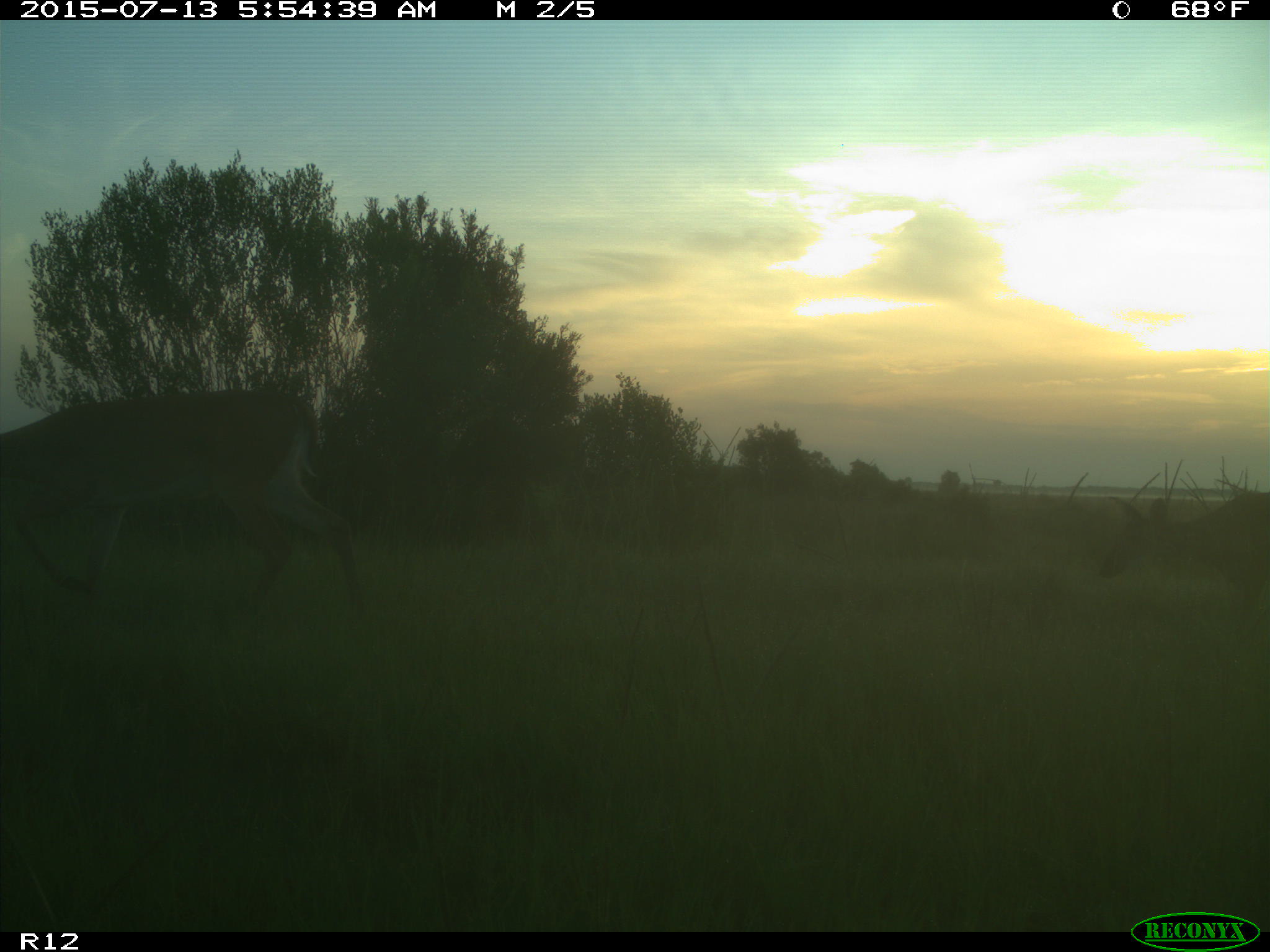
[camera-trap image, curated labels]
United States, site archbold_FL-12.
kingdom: Animalia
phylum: Chordata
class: Mammalia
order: Artiodactyla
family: Cervidae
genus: Odocoileus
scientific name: Odocoileus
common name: deer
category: unidentified deer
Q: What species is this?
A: Unidentified deer (deer) (Odocoileus).